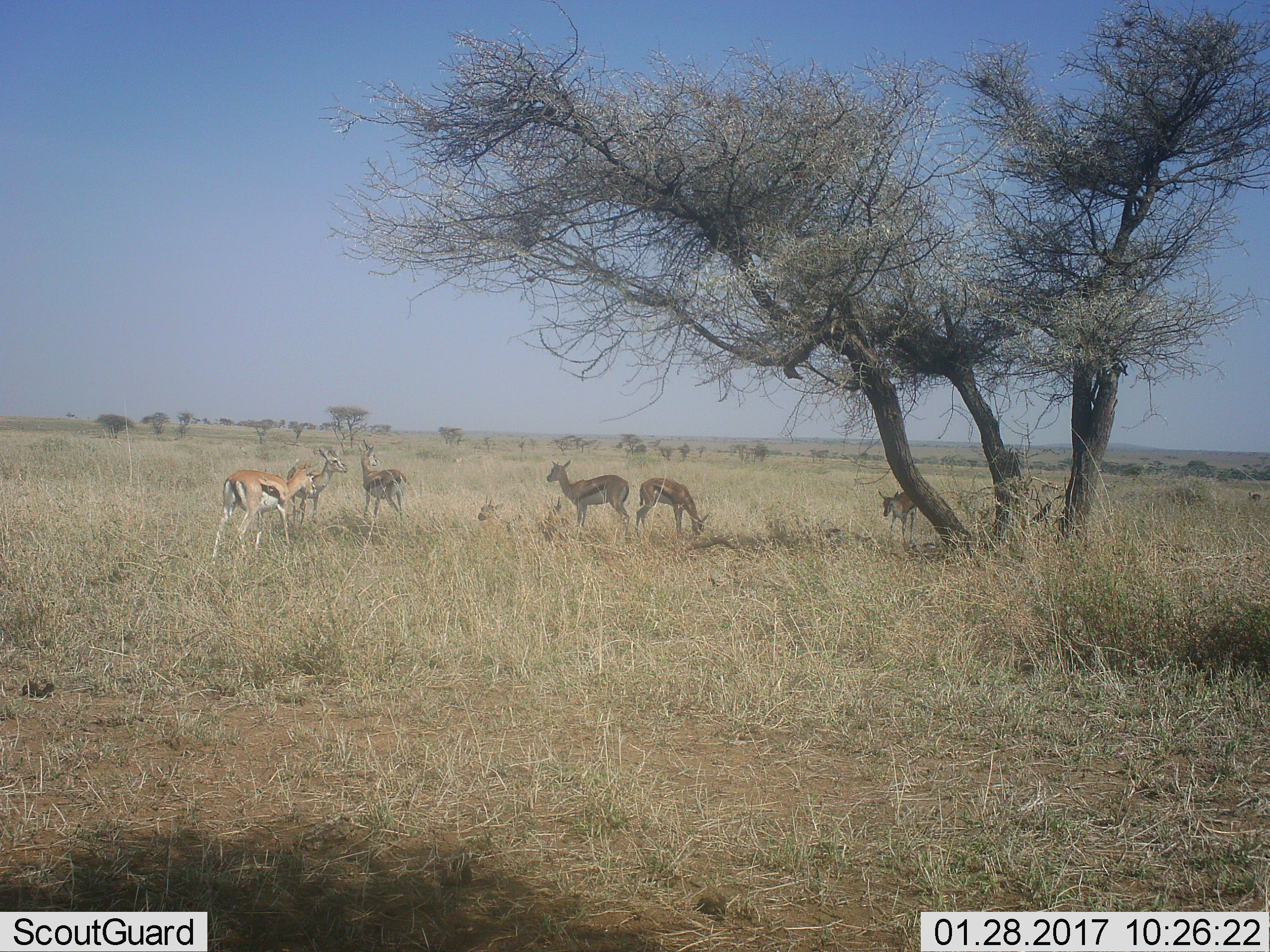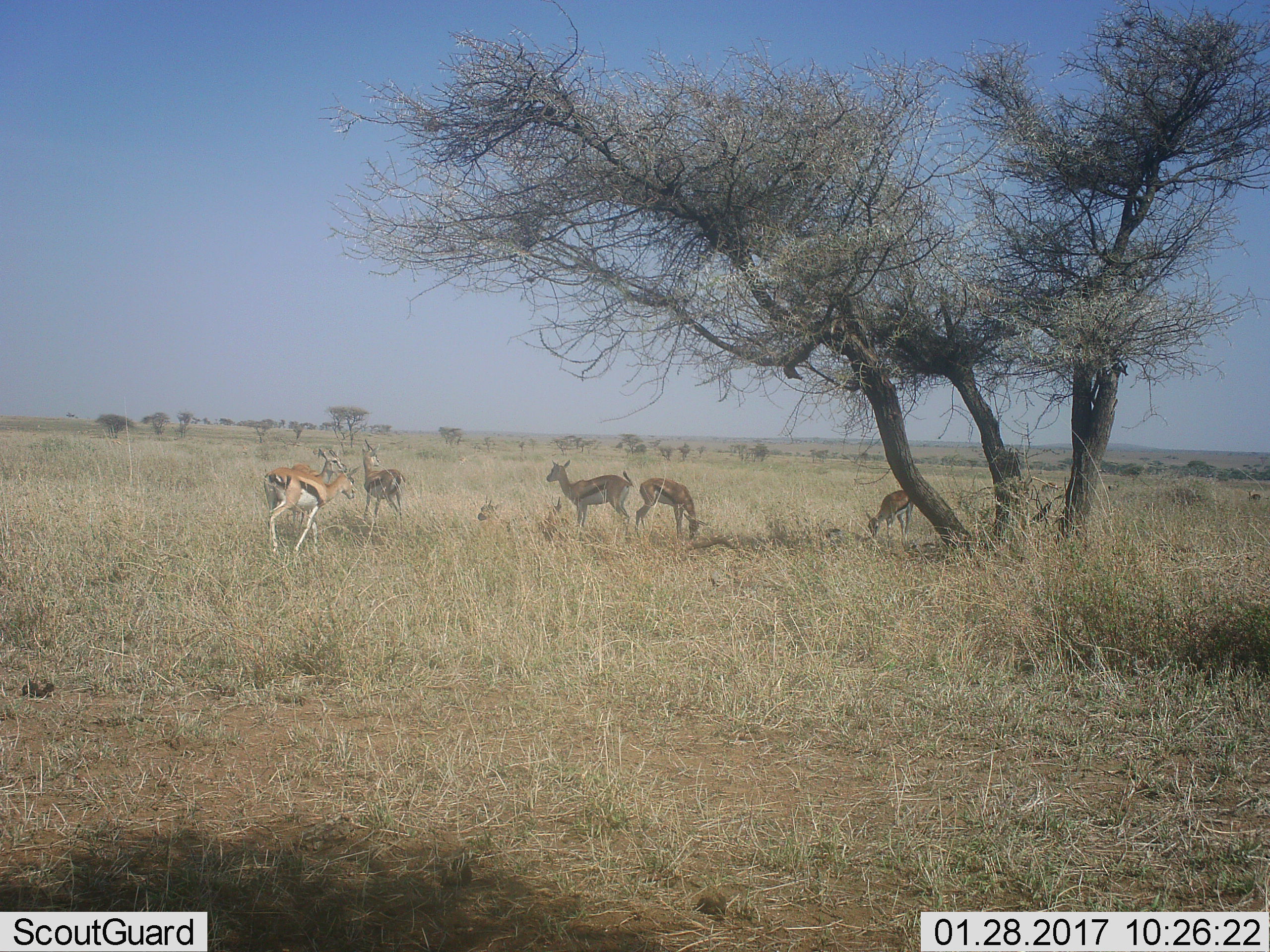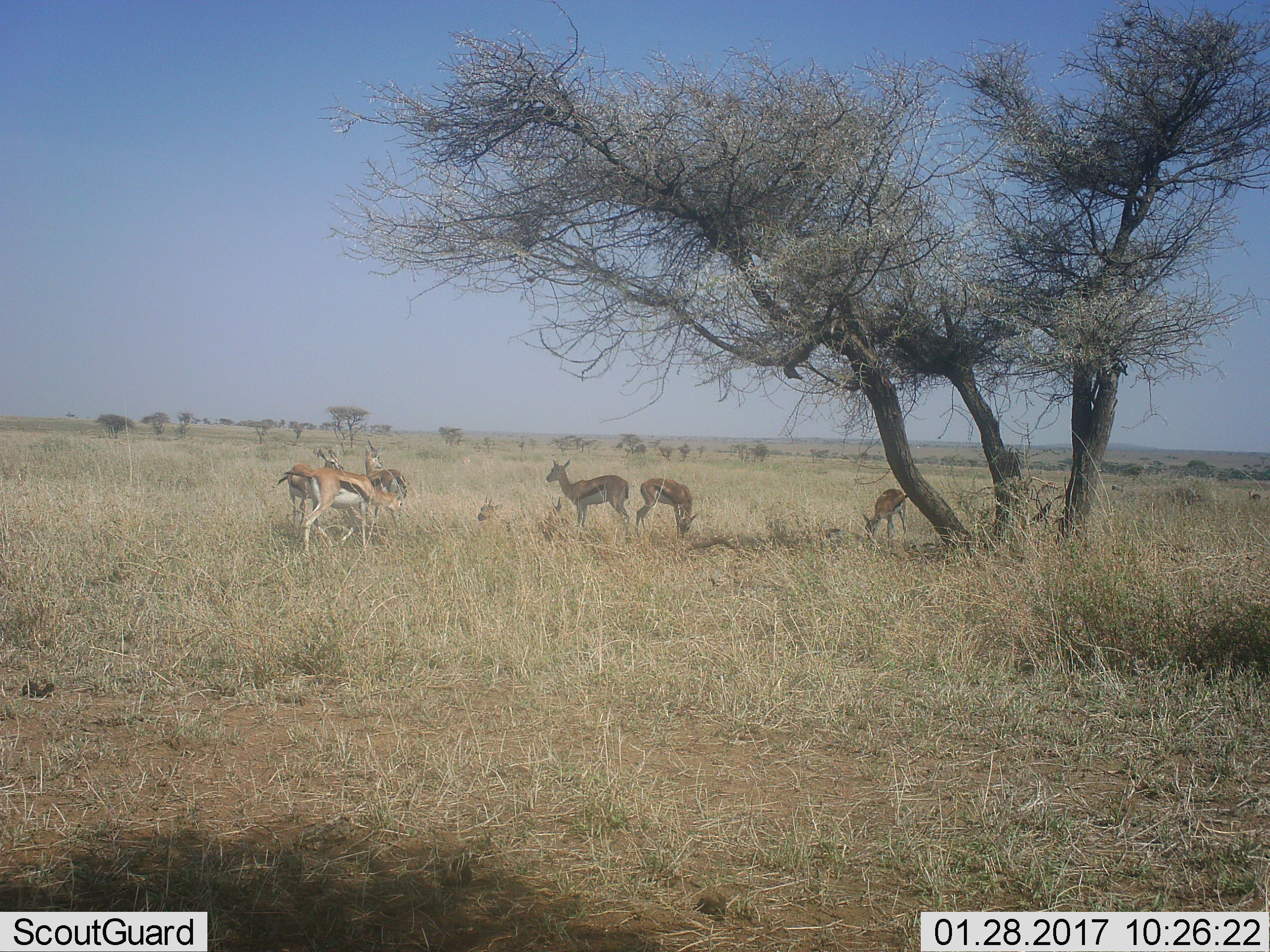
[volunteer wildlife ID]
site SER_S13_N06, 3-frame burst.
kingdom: Animalia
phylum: Chordata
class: Mammalia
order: Artiodactyla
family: Bovidae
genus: Eudorcas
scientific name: Eudorcas thomsonii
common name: thomson's gazelle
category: gazellethomsons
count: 7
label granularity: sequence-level